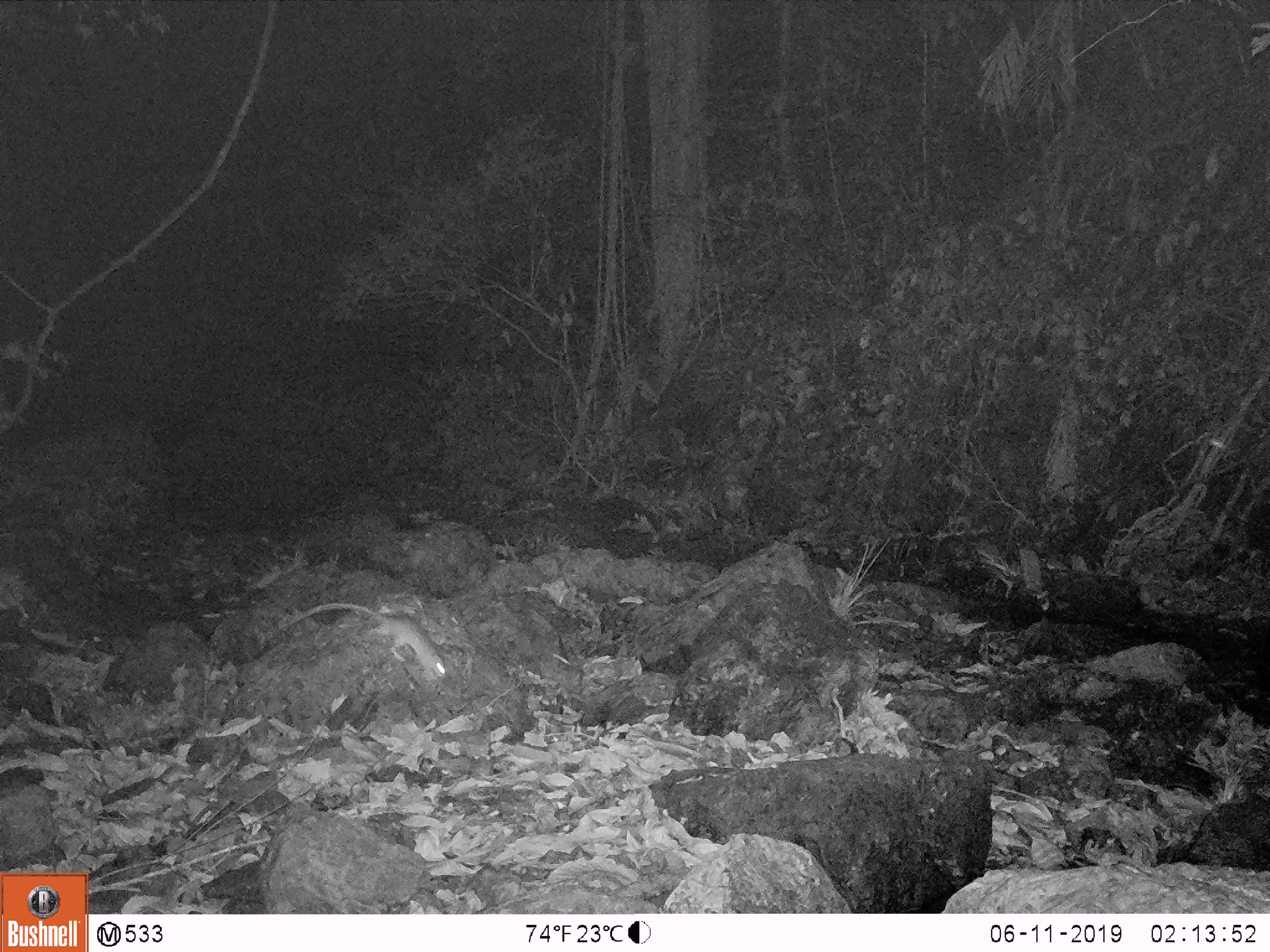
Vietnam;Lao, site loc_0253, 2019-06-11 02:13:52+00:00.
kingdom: Animalia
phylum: Chordata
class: Mammalia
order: Rodentia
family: Muridae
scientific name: Muridae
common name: old-world mice and rats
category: unidentified murid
Unidentified murid (old-world mice and rats) (Muridae). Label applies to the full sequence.